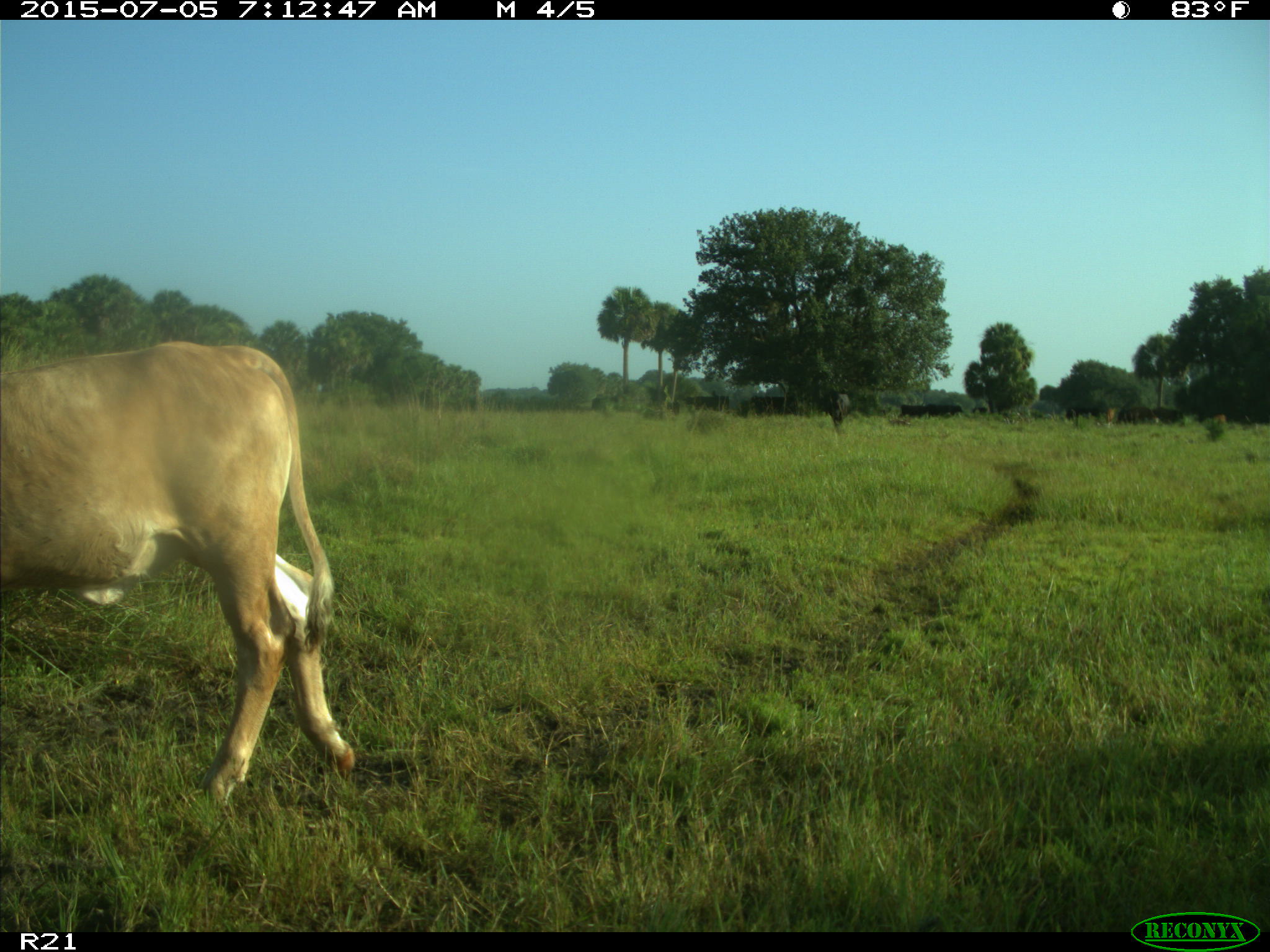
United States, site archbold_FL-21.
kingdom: Animalia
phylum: Chordata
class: Mammalia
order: Artiodactyla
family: Bovidae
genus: Bos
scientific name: Bos taurus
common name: domestic cow